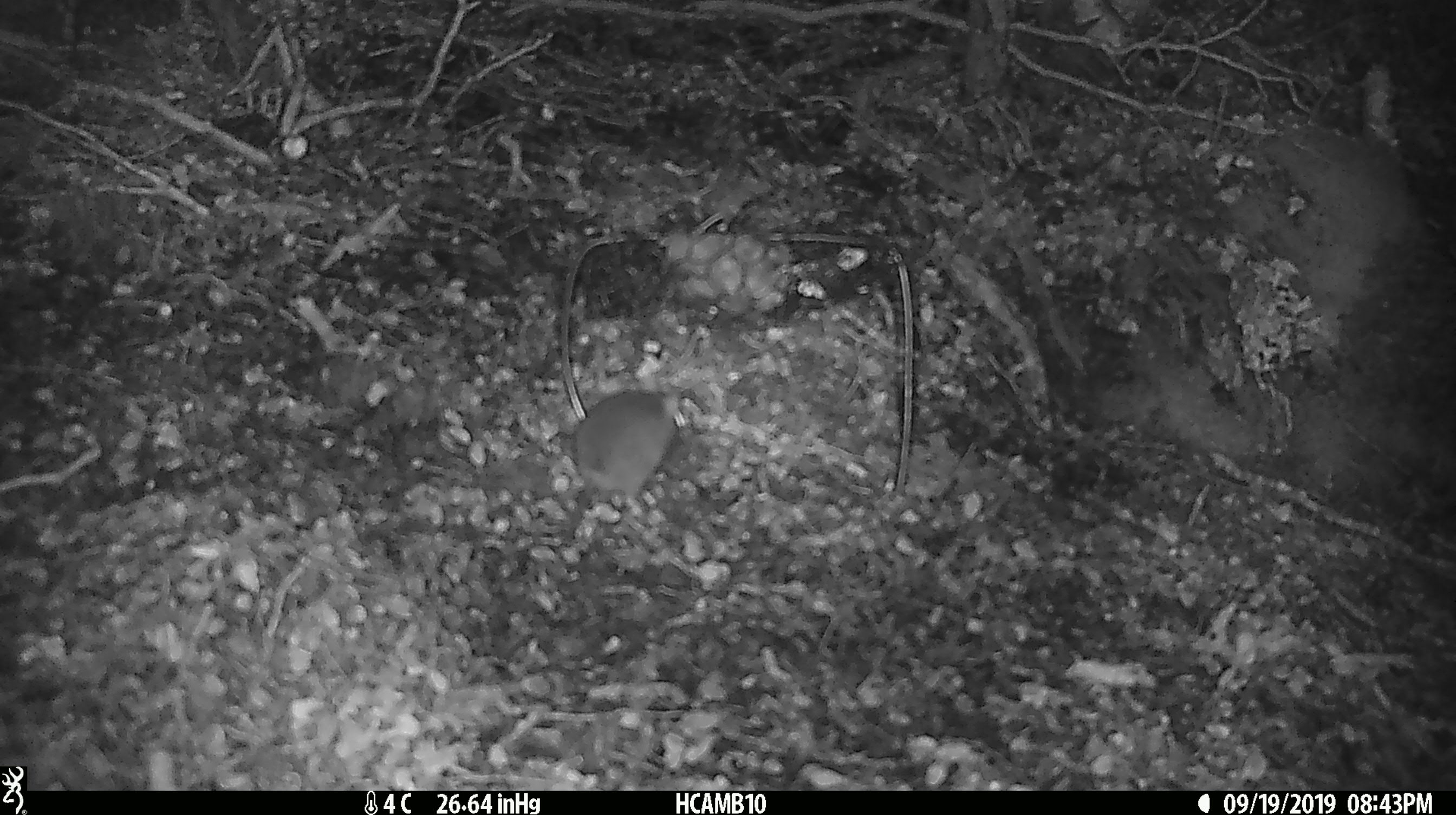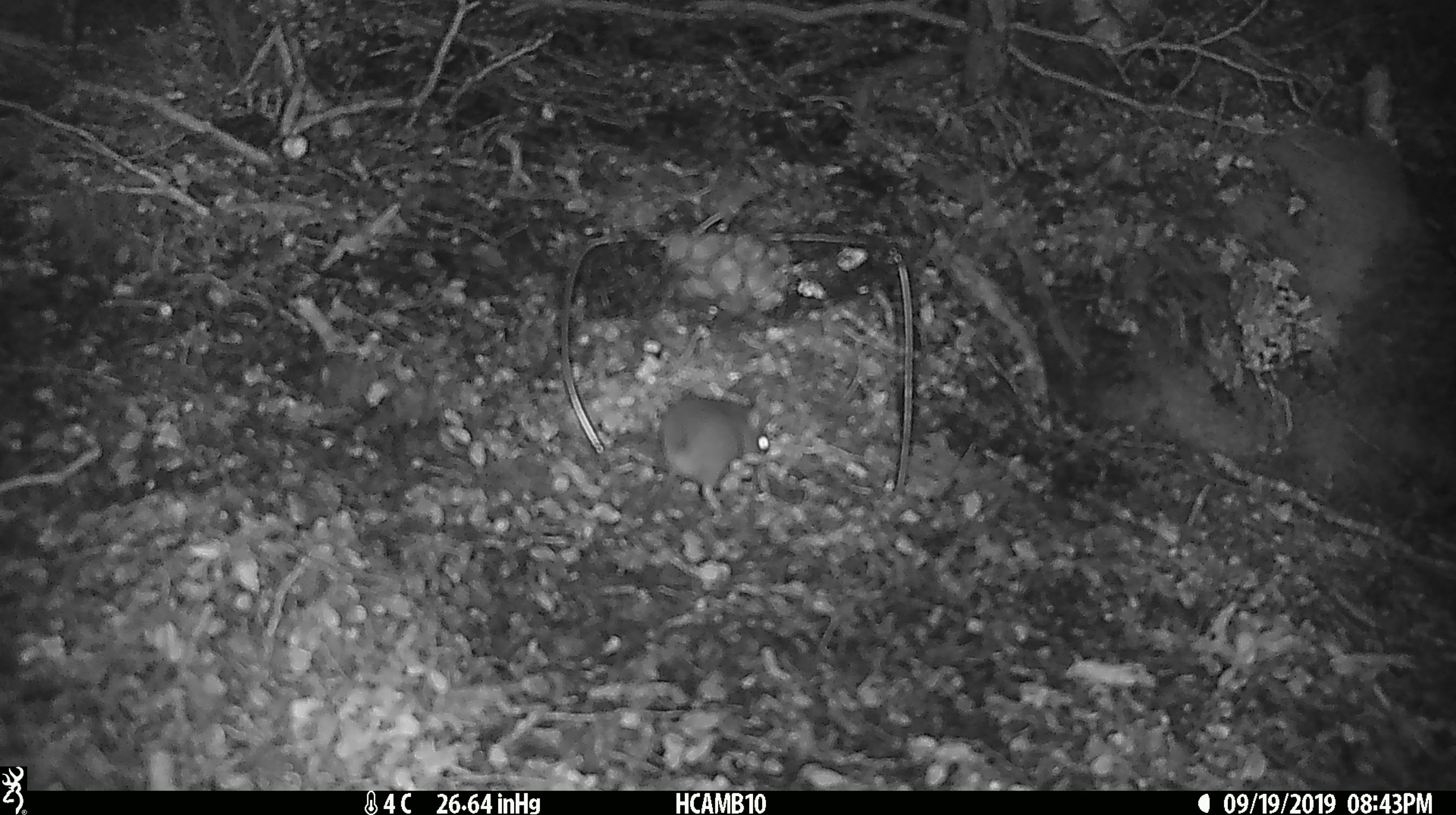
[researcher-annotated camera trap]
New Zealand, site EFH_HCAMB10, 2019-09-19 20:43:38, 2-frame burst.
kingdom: Animalia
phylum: Chordata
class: Mammalia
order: Rodentia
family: Muridae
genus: Mus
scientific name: Mus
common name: mouse